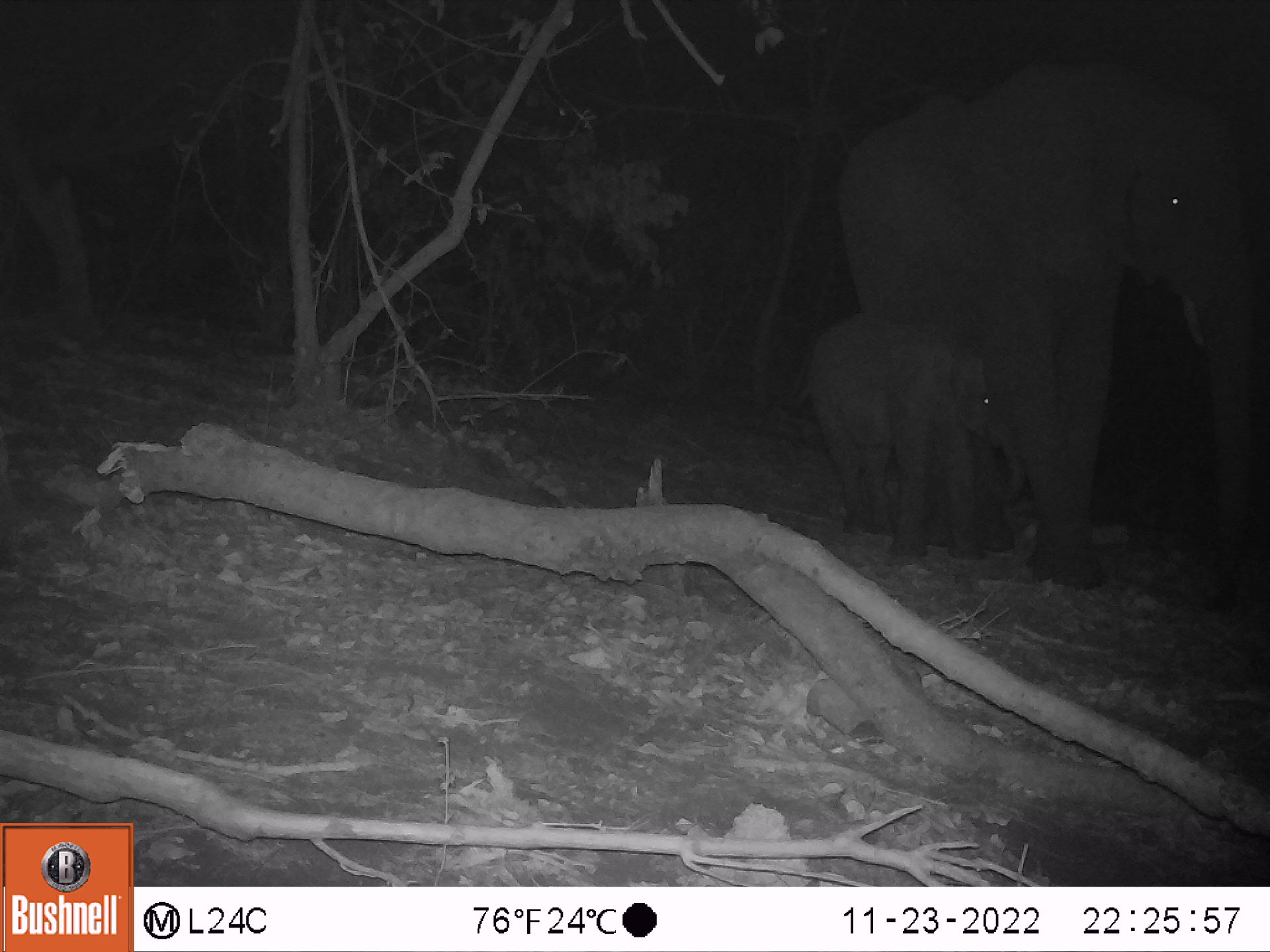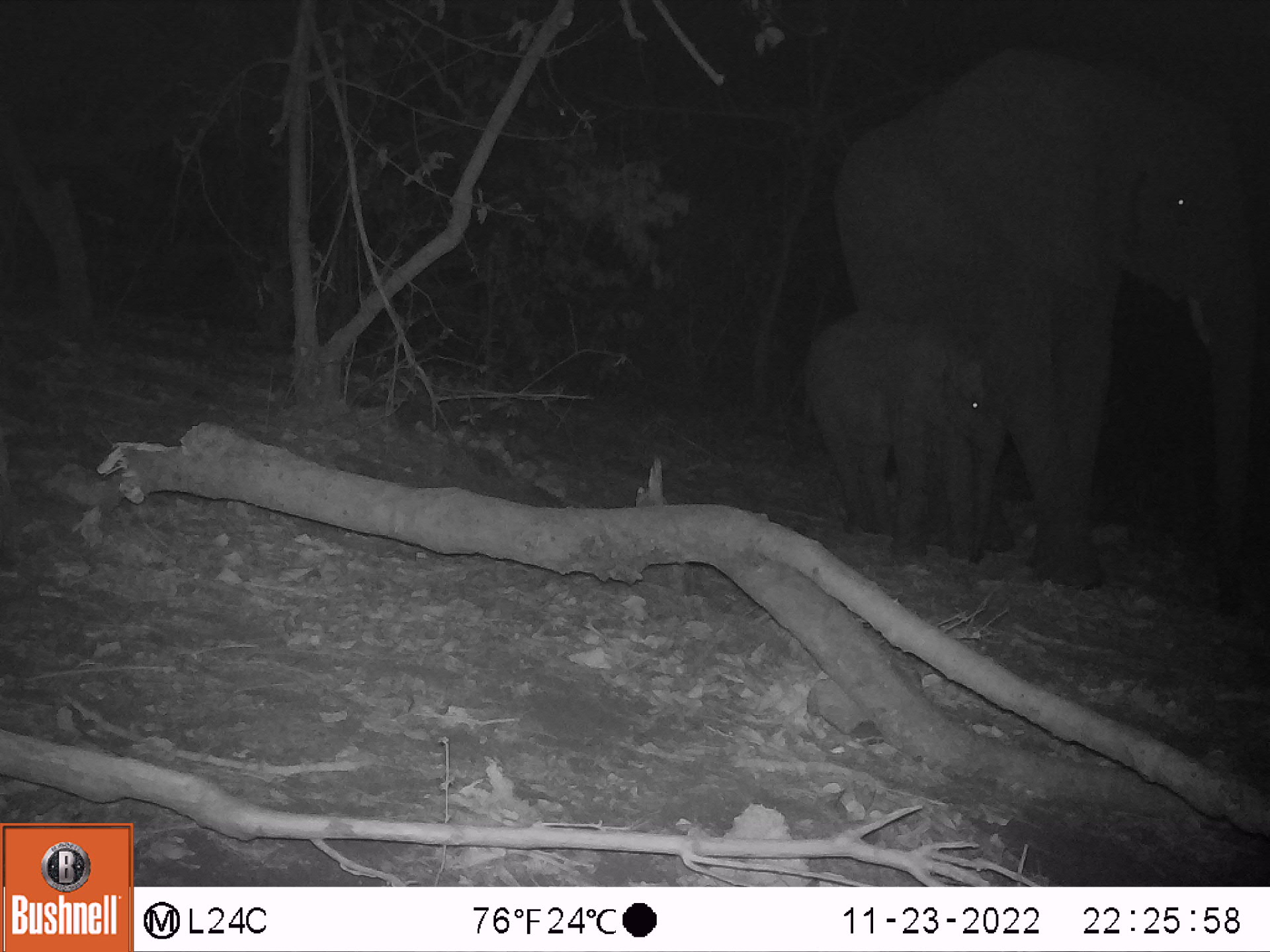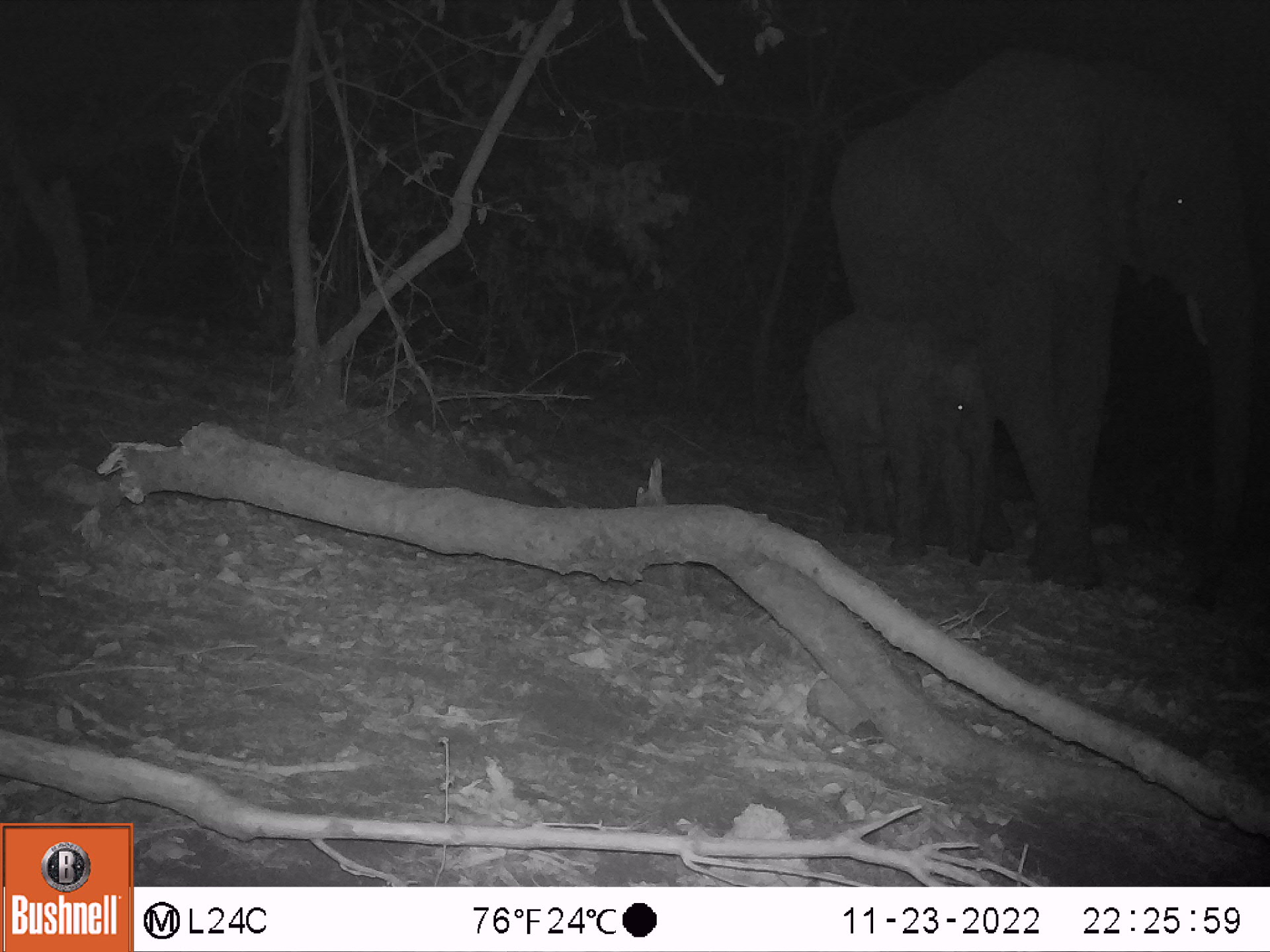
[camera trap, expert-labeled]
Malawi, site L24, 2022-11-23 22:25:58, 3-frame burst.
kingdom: Animalia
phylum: Chordata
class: Mammalia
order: Proboscidea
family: Elephantidae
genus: Loxodonta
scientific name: Loxodonta africana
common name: african savanna elephant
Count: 2.